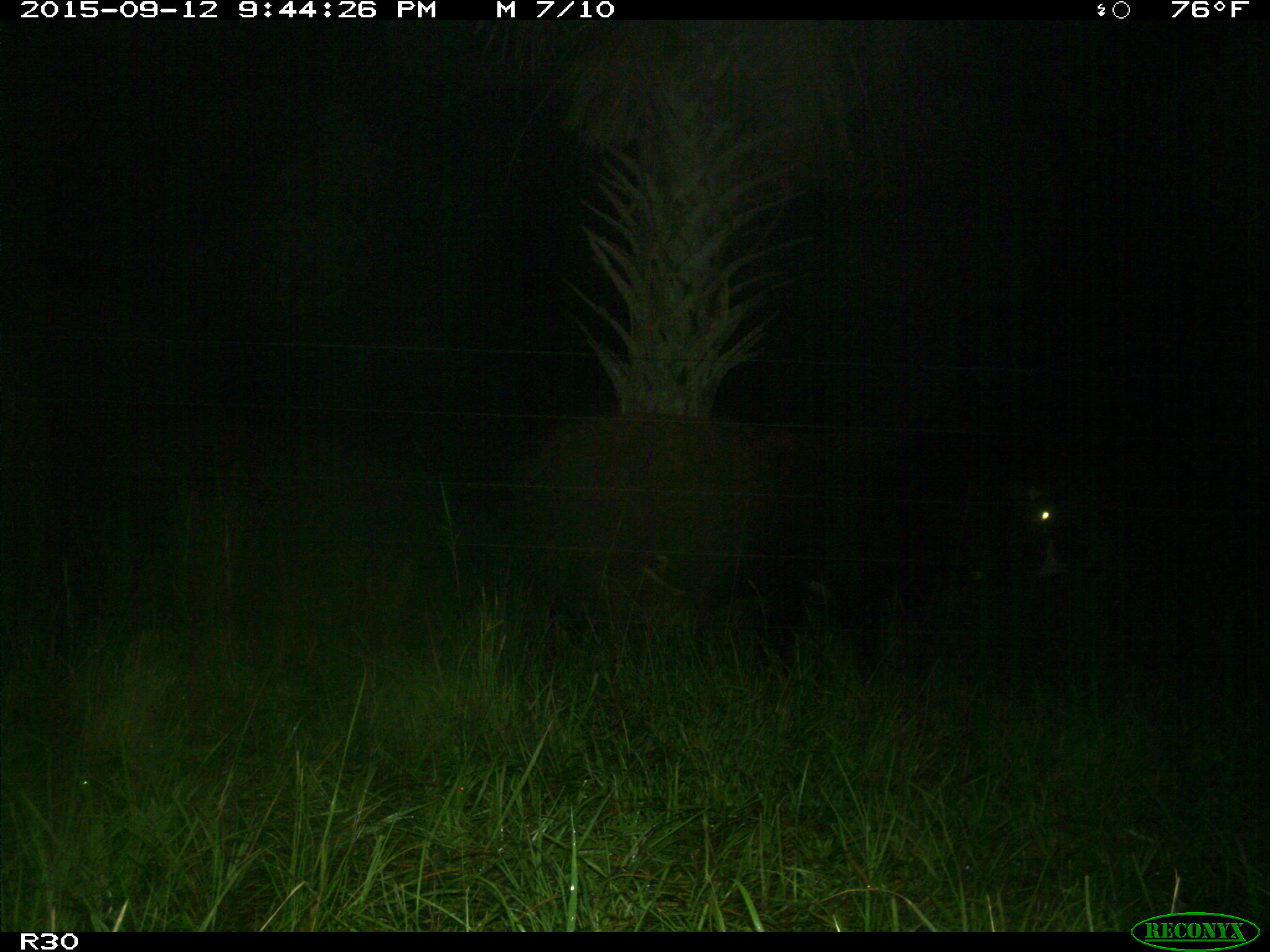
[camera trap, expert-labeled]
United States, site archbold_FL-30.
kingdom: Animalia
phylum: Chordata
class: Mammalia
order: Artiodactyla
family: Bovidae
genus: Bos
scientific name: Bos taurus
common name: domestic cow